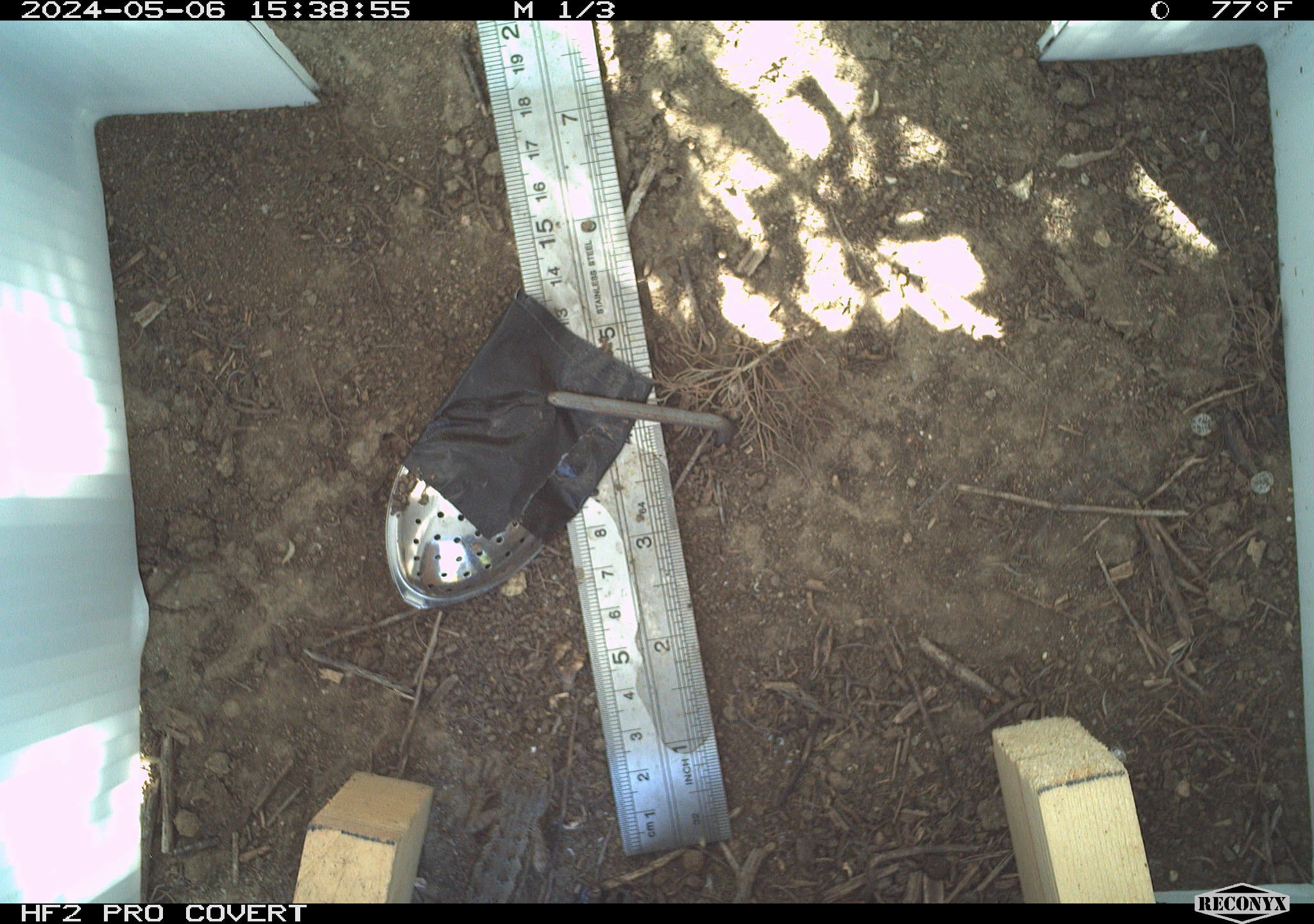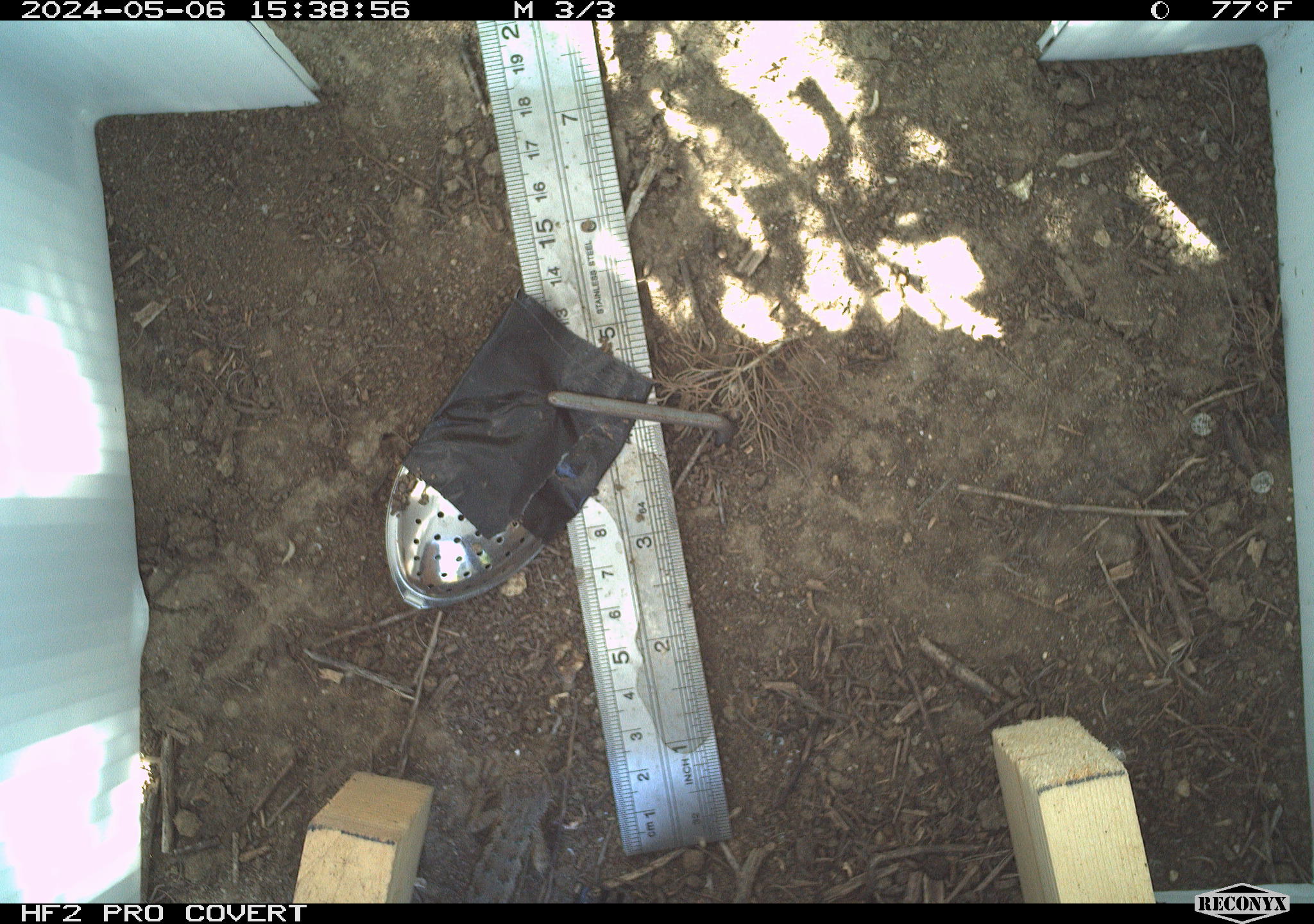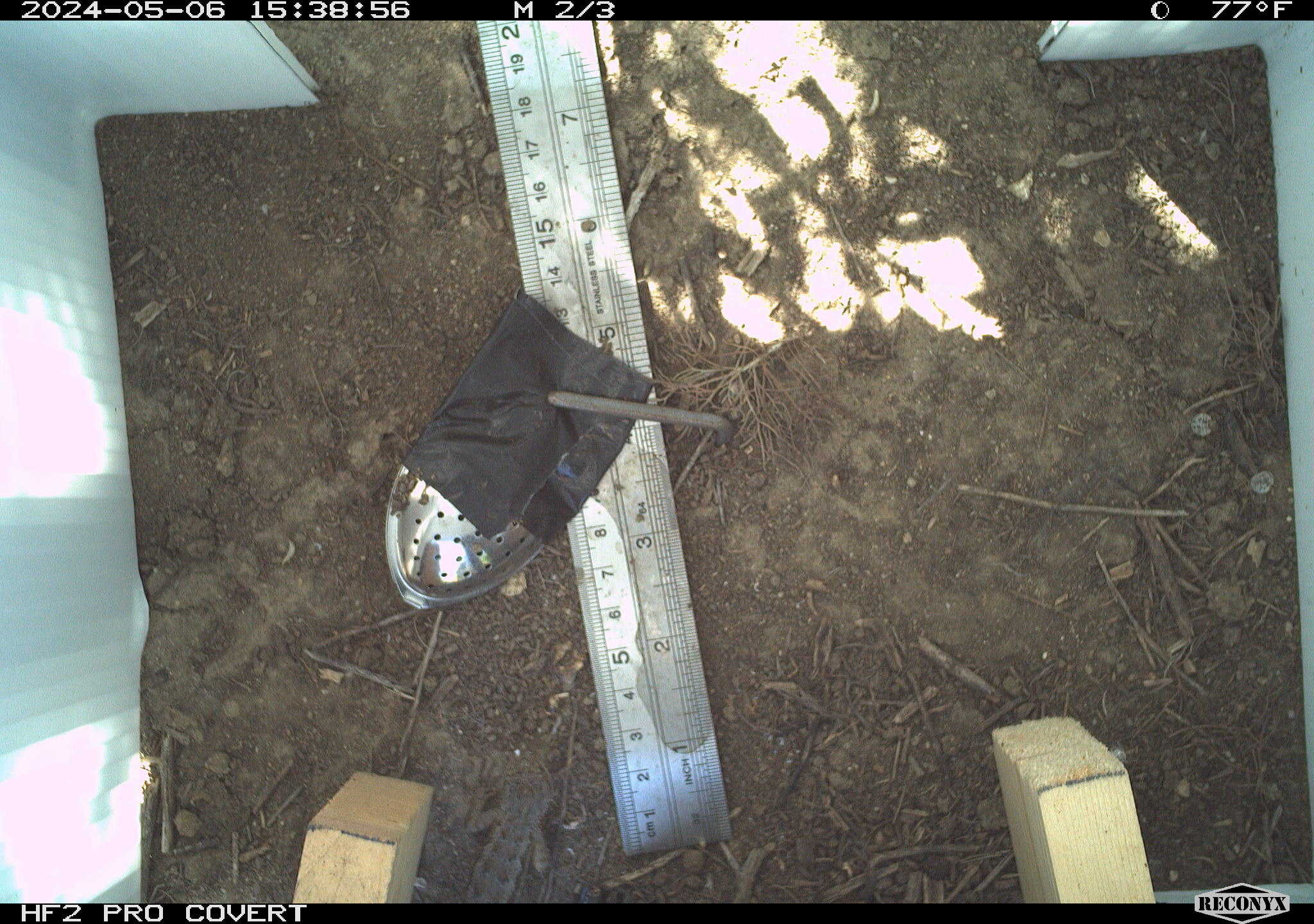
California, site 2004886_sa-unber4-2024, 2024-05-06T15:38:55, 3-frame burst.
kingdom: Animalia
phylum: Chordata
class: Reptilia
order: Squamata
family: Phrynosomatidae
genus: Sceloporus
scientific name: Sceloporus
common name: spiny lizards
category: sceloporus species